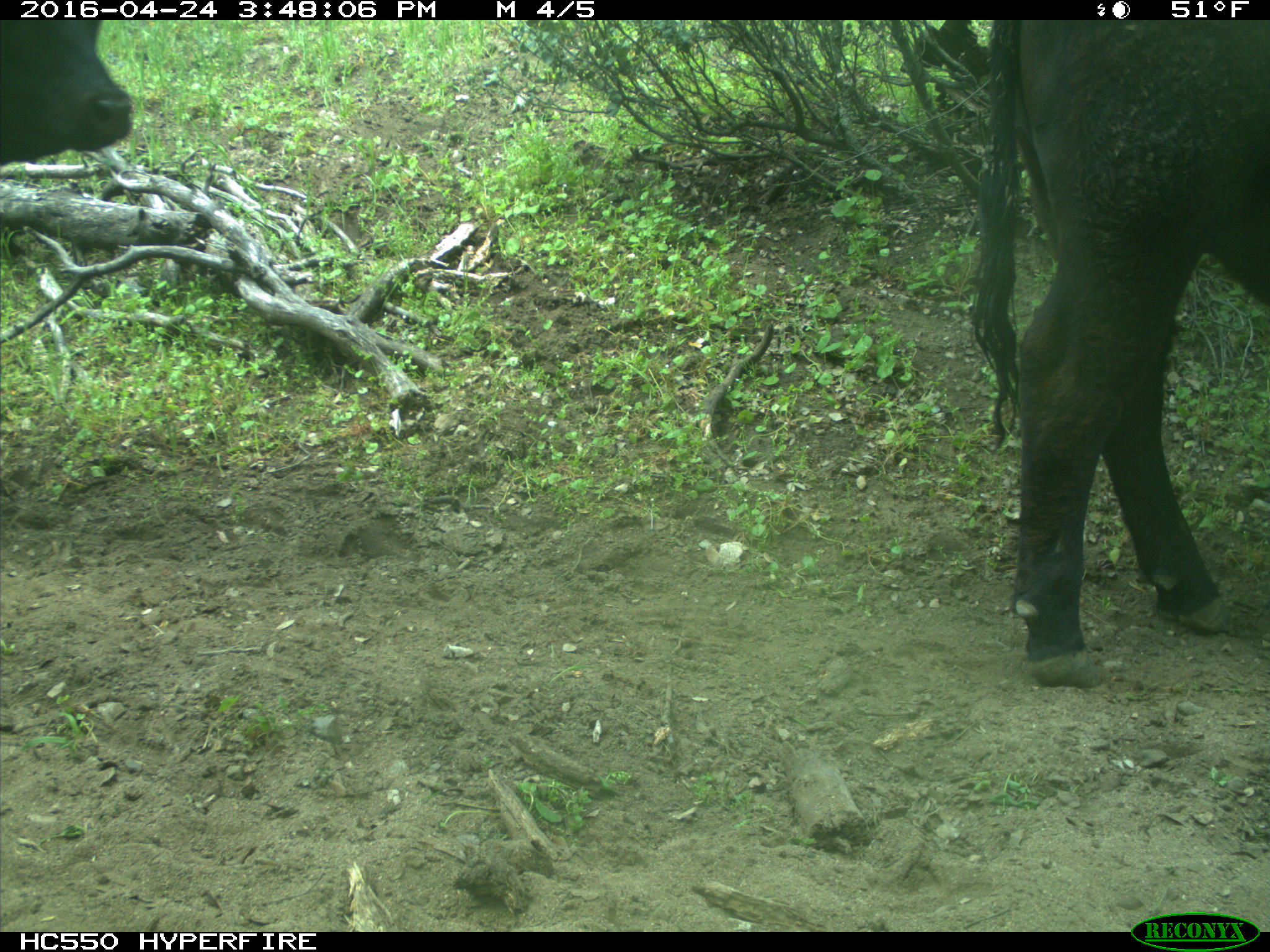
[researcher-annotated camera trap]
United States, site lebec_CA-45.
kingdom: Animalia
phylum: Chordata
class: Mammalia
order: Artiodactyla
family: Bovidae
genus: Bos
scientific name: Bos taurus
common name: domestic cow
Bos taurus (domestic cow).